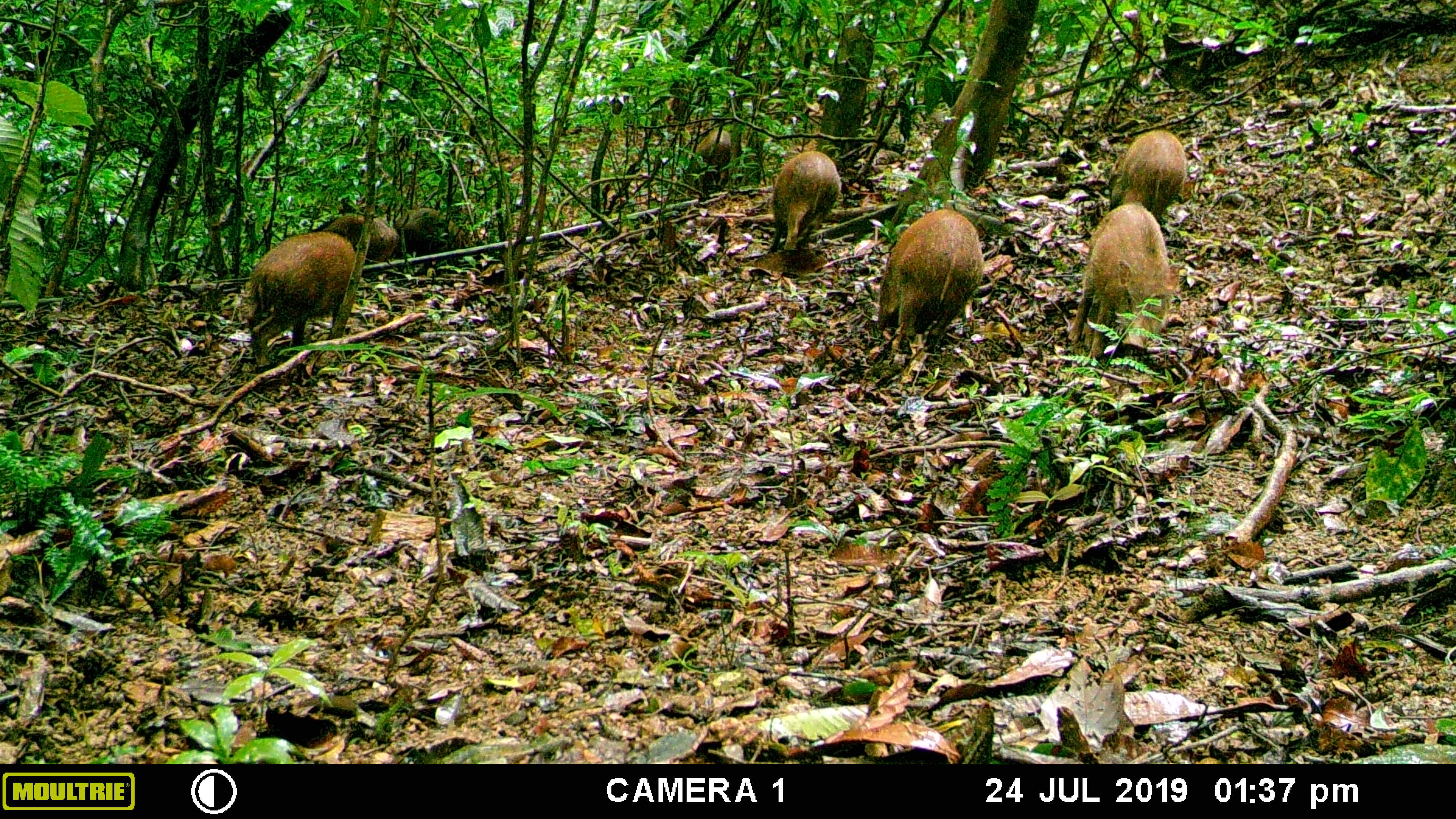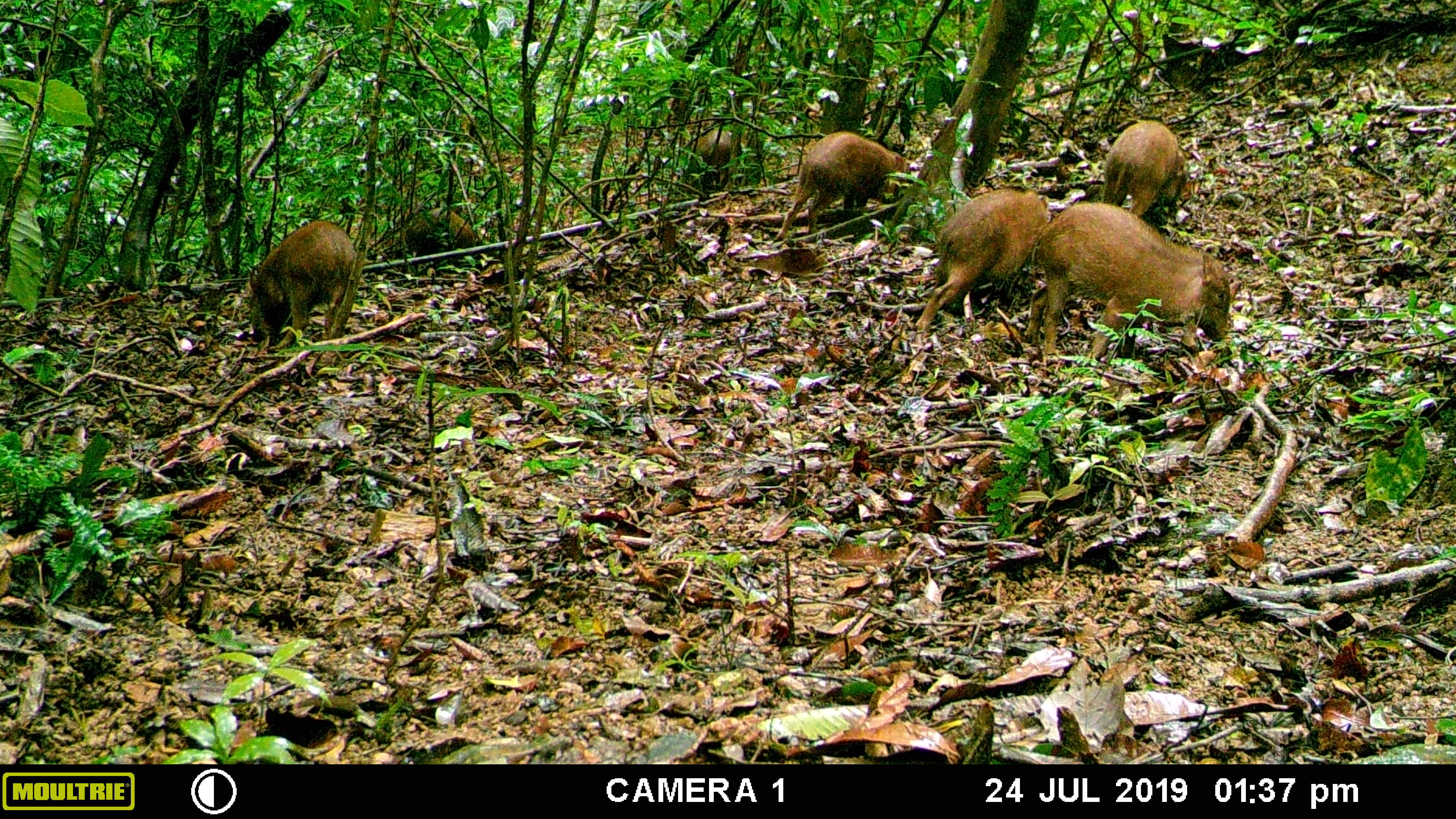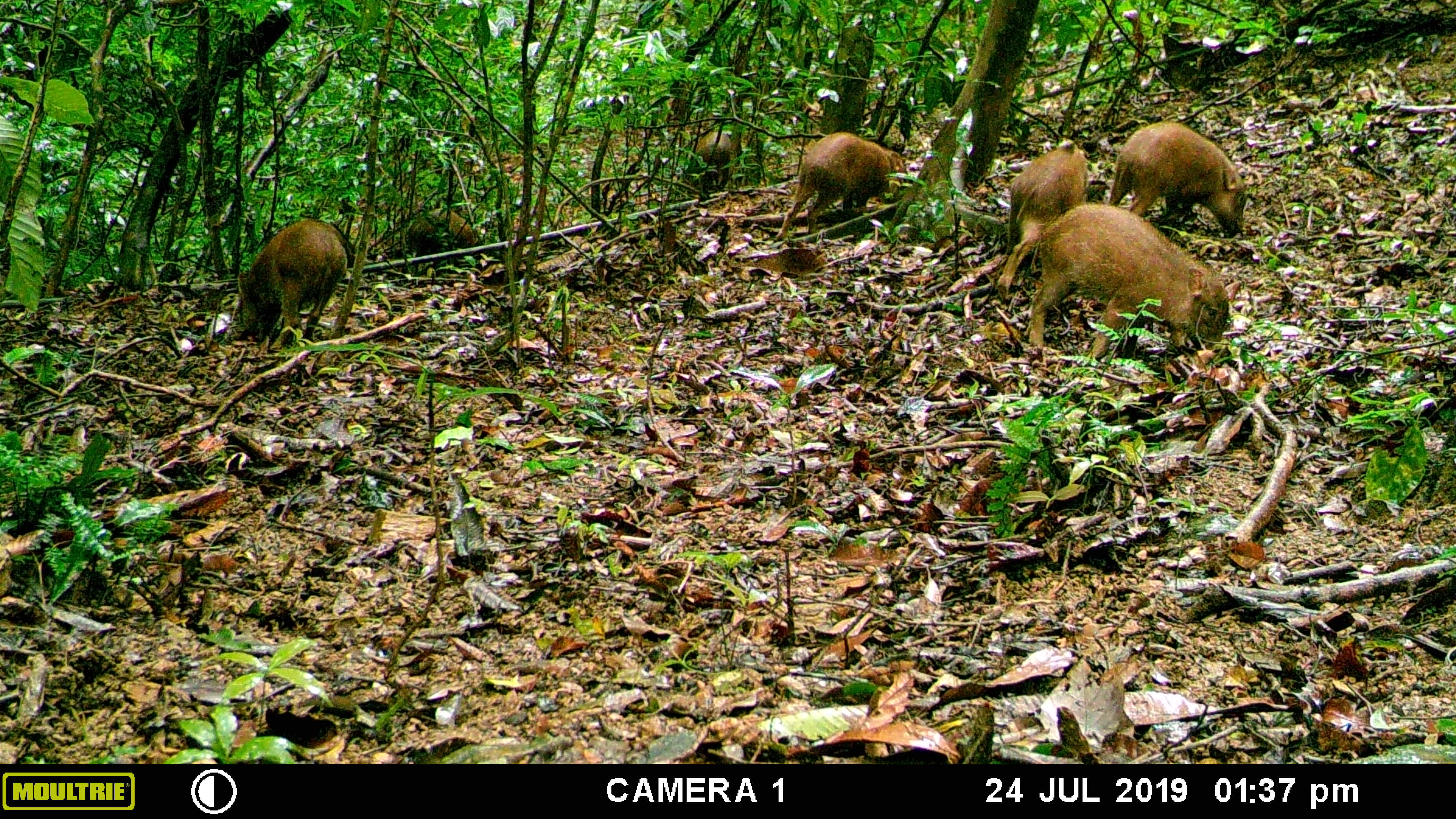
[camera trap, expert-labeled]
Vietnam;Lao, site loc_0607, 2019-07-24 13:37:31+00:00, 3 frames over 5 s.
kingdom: Animalia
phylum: Chordata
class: Mammalia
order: Artiodactyla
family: Suidae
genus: Sus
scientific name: Sus scrofa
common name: eurasian wild pig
Eurasian wild pig (Sus scrofa). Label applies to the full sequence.